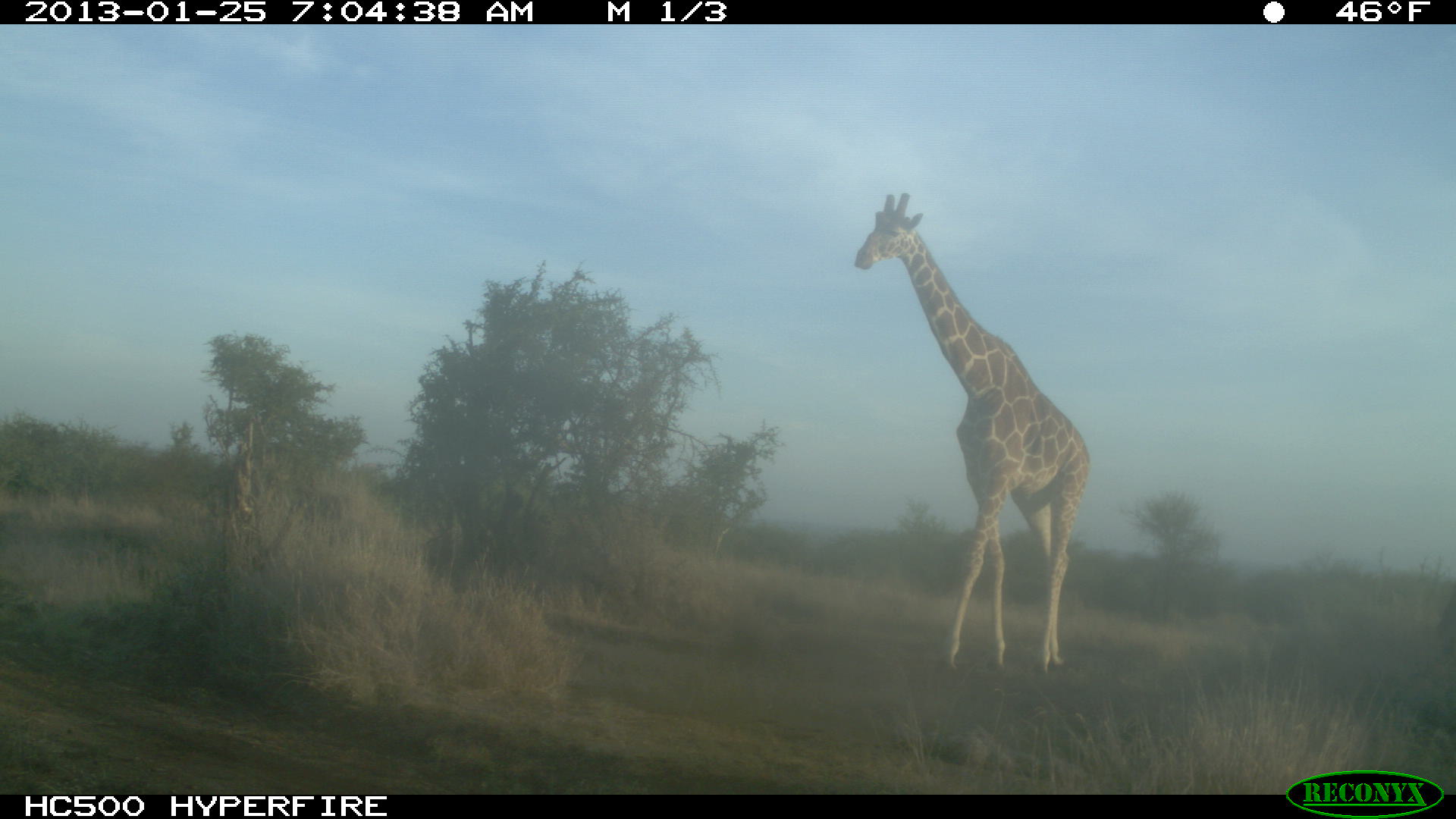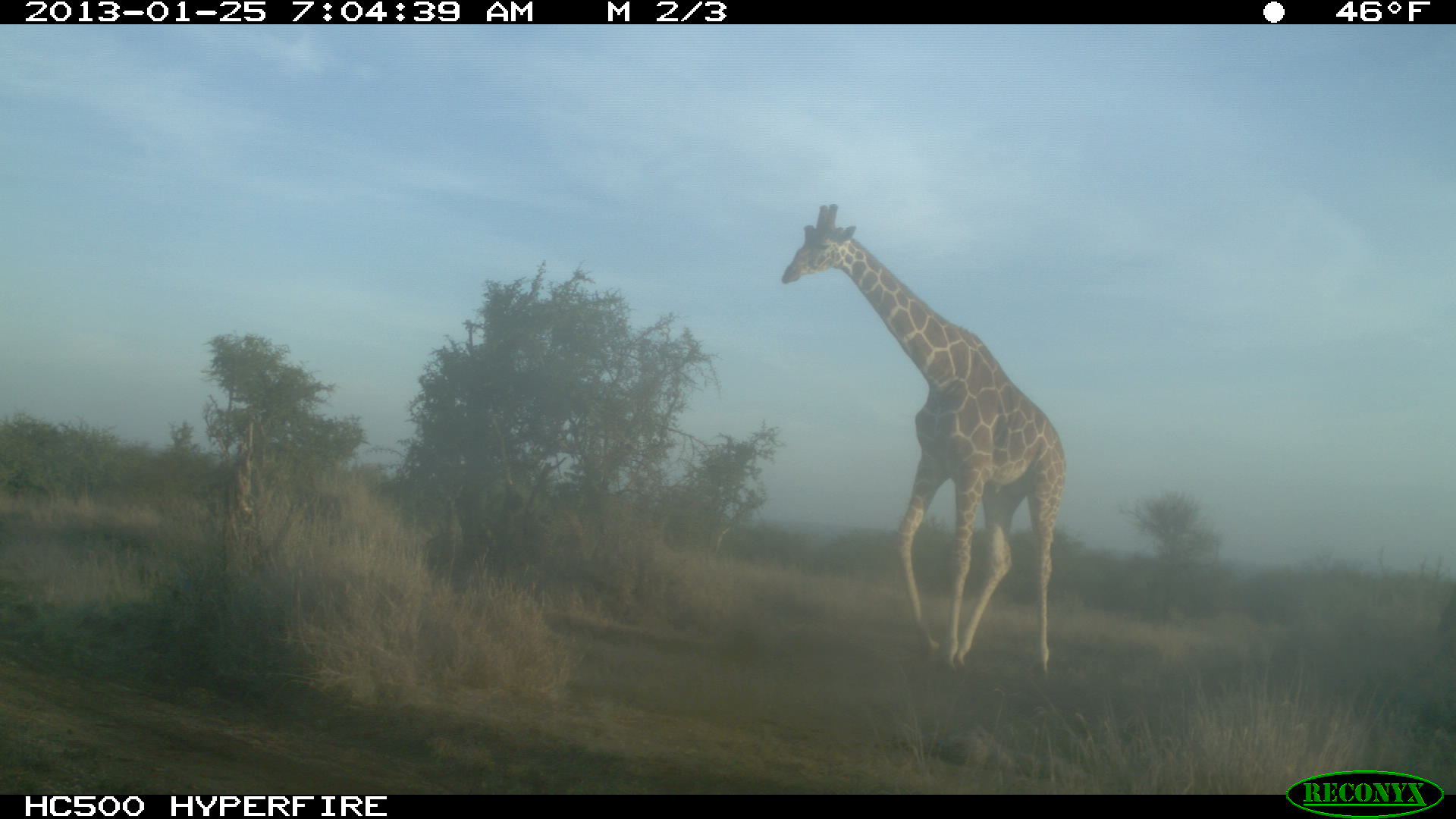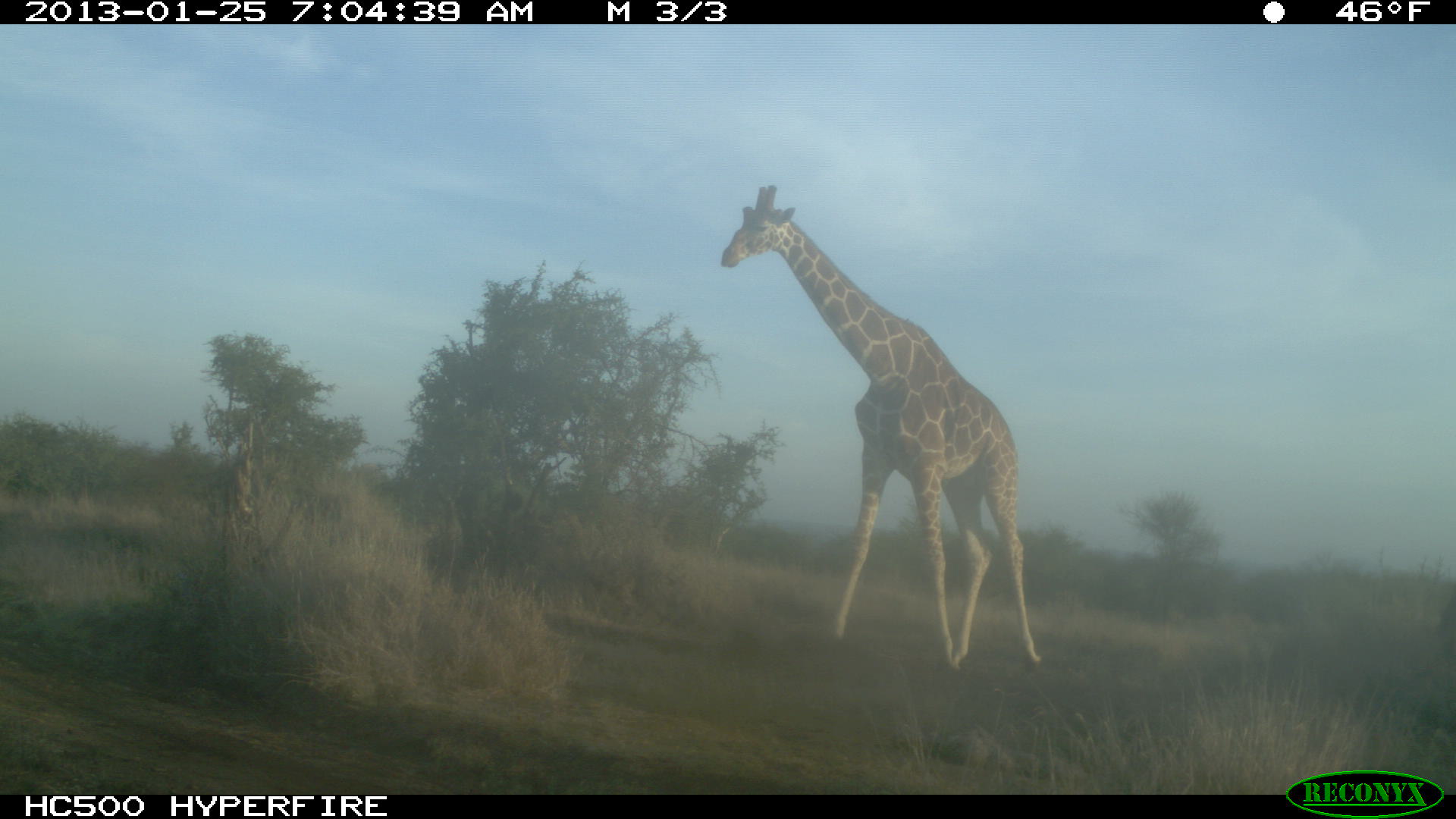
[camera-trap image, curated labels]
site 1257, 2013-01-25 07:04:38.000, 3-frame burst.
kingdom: Animalia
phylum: Chordata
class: Mammalia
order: Artiodactyla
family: Giraffidae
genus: Giraffa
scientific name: Giraffa camelopardalis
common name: giraffe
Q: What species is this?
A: Giraffa camelopardalis (giraffe).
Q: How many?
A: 1.